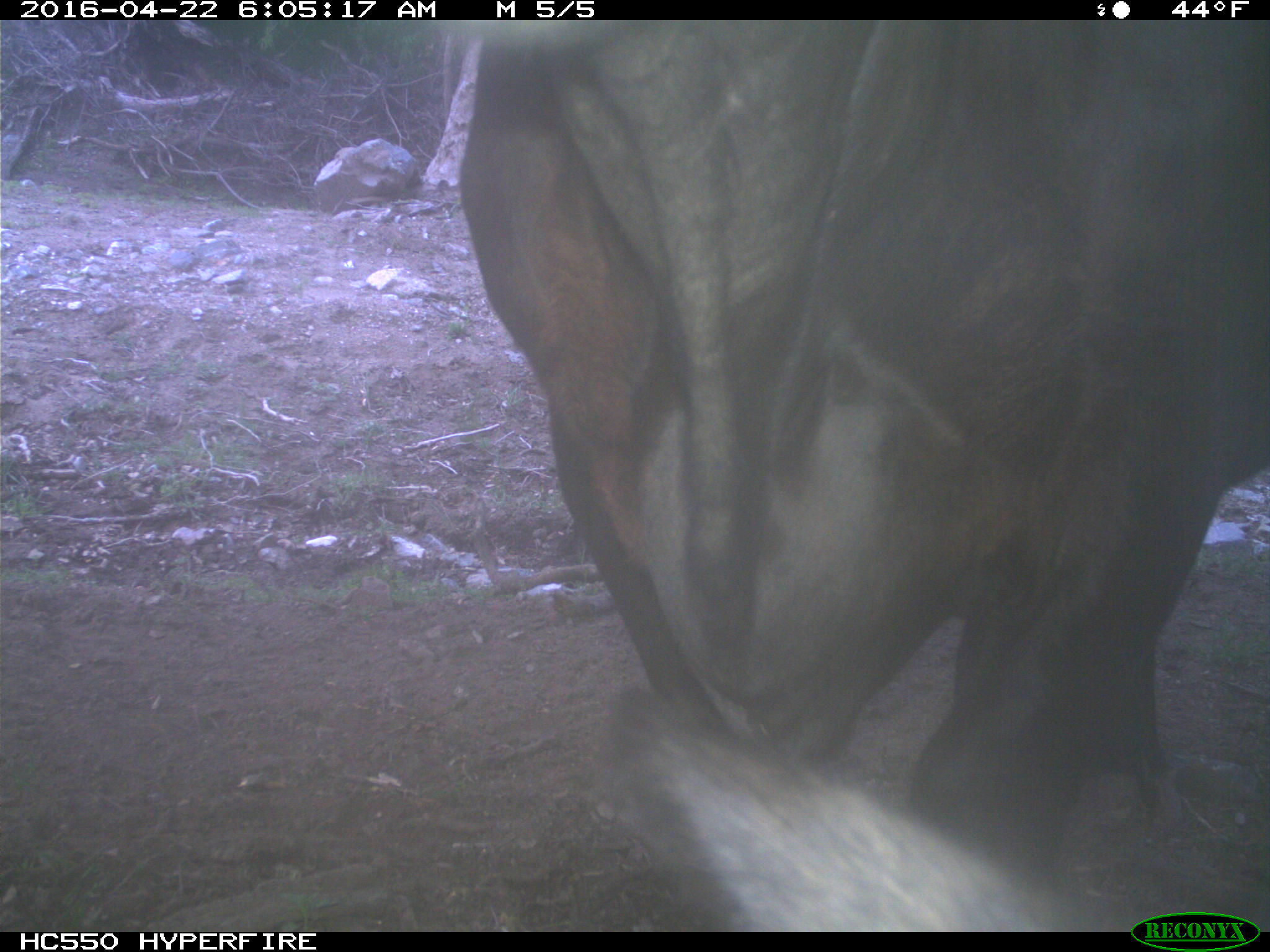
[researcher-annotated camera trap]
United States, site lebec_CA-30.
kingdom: Animalia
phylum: Chordata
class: Mammalia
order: Artiodactyla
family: Bovidae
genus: Bos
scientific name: Bos taurus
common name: domestic cow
Bos taurus (domestic cow).